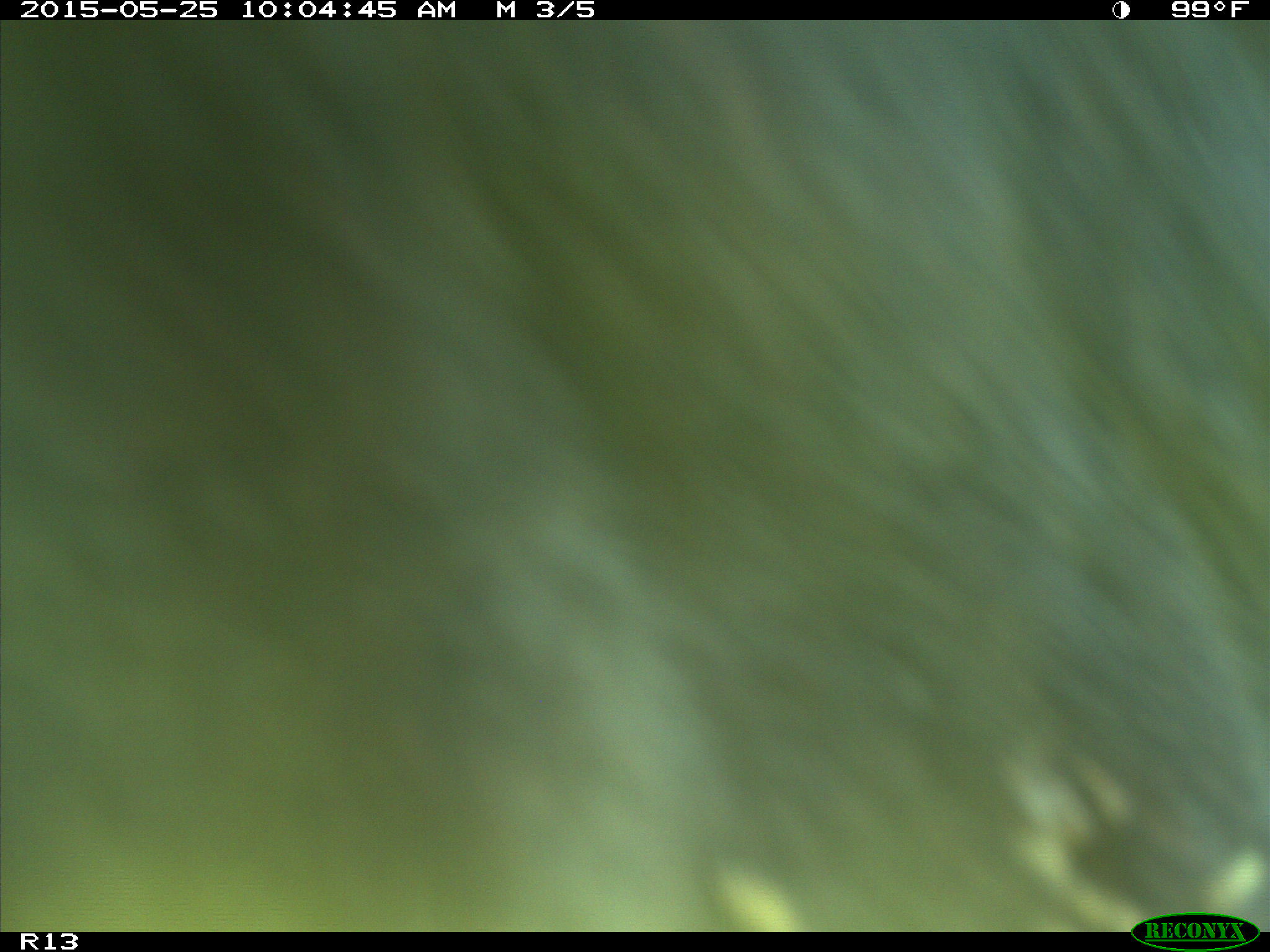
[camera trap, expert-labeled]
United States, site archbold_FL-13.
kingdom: Animalia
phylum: Chordata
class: Mammalia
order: Artiodactyla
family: Bovidae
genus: Bos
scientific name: Bos taurus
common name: domestic cow